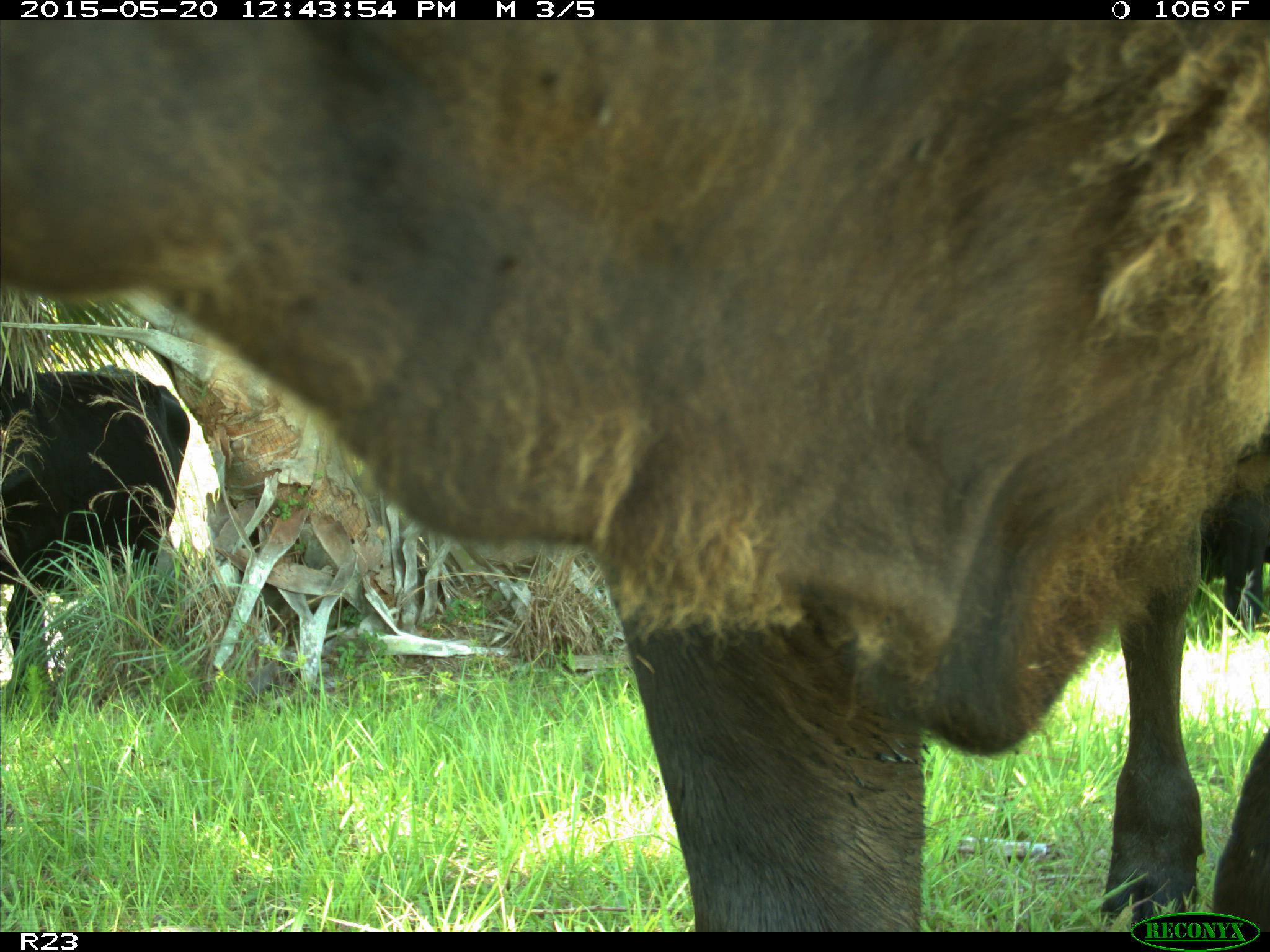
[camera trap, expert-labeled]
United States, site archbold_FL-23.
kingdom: Animalia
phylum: Chordata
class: Mammalia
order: Artiodactyla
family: Bovidae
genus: Bos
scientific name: Bos taurus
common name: domestic cow